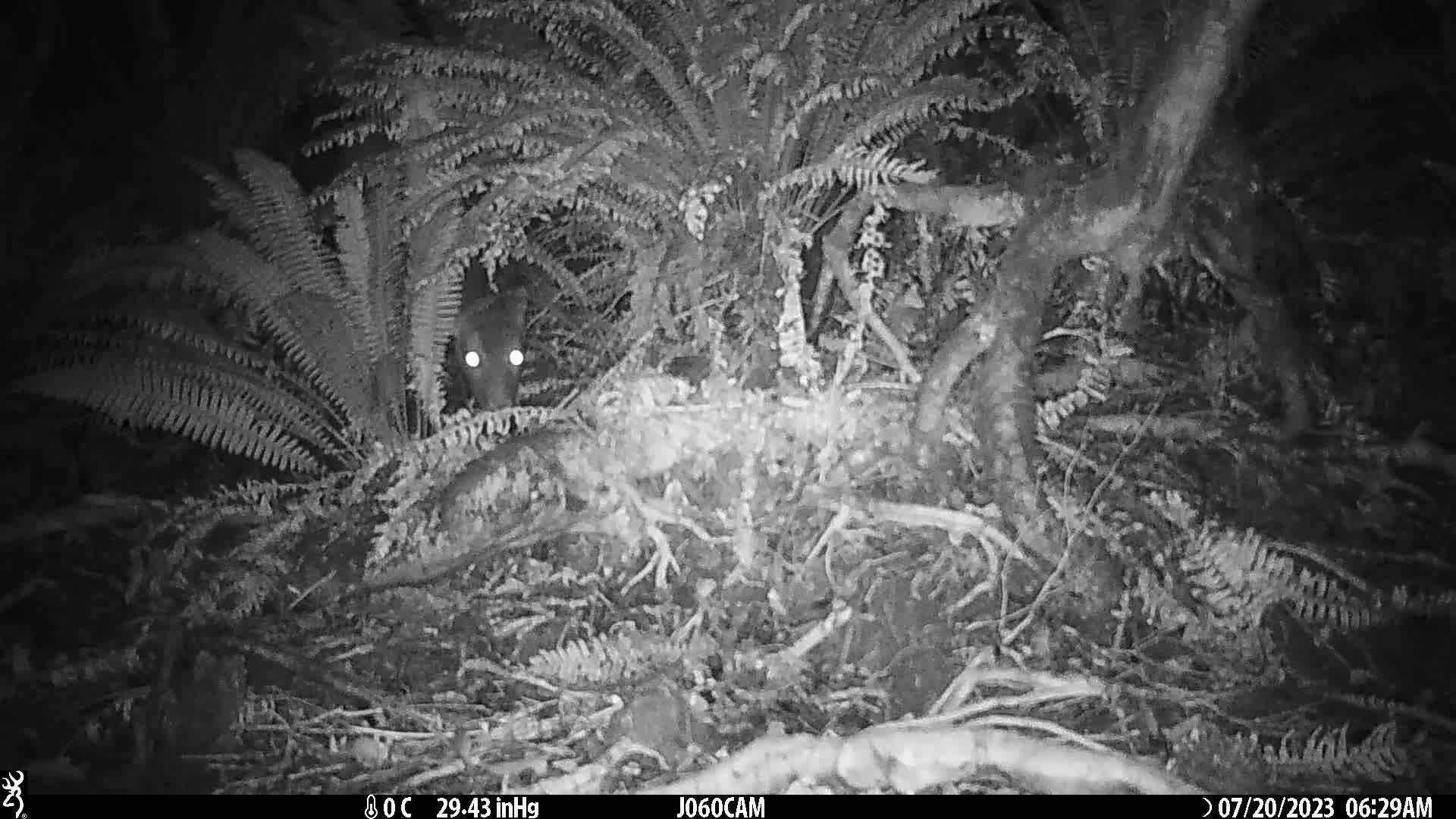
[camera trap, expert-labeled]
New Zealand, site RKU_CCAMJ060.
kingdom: Animalia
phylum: Chordata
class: Mammalia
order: Artiodactyla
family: Cervidae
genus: Odocoileus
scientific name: Odocoileus virginianus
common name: white-tailed deer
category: white tailed deer